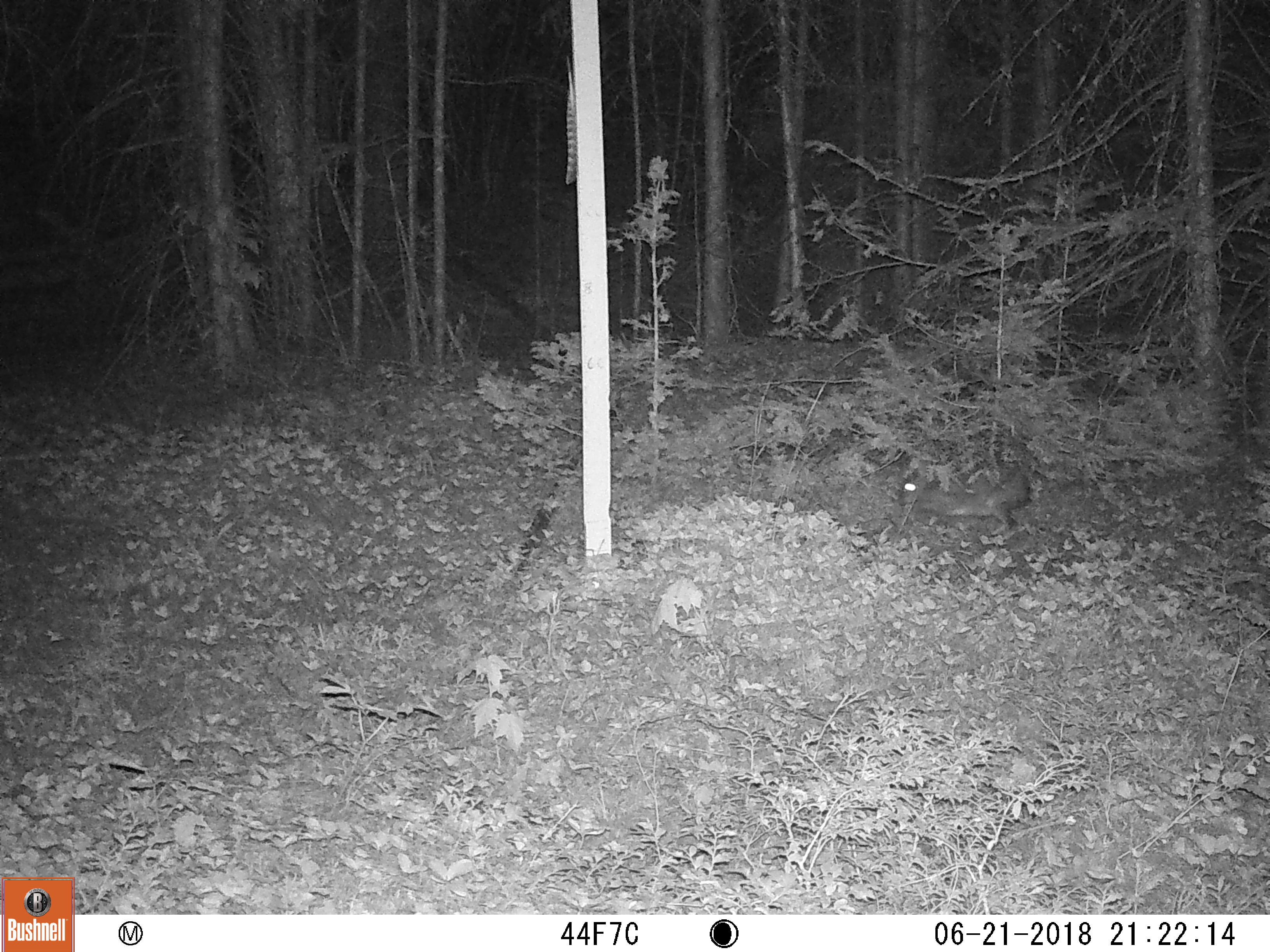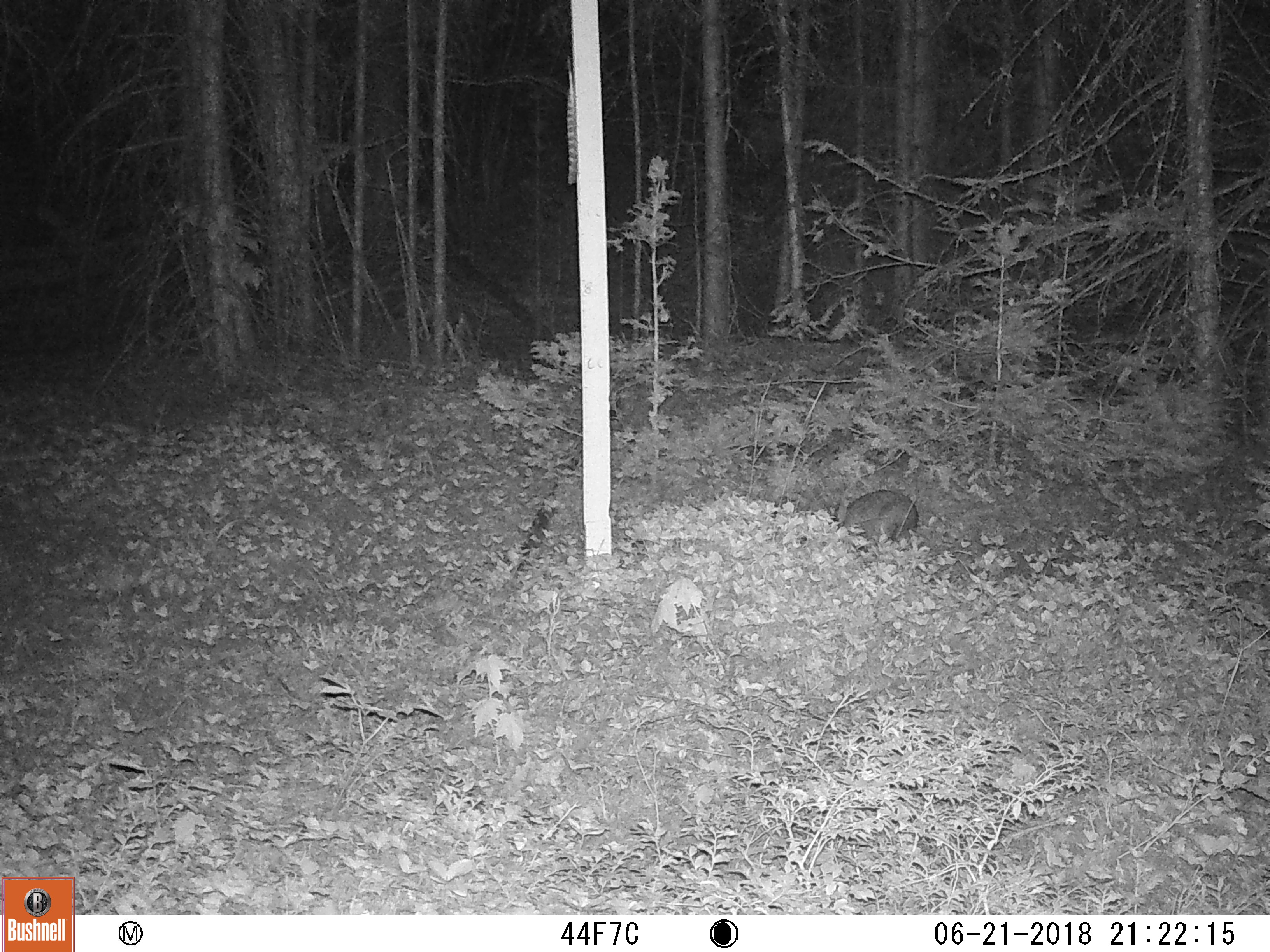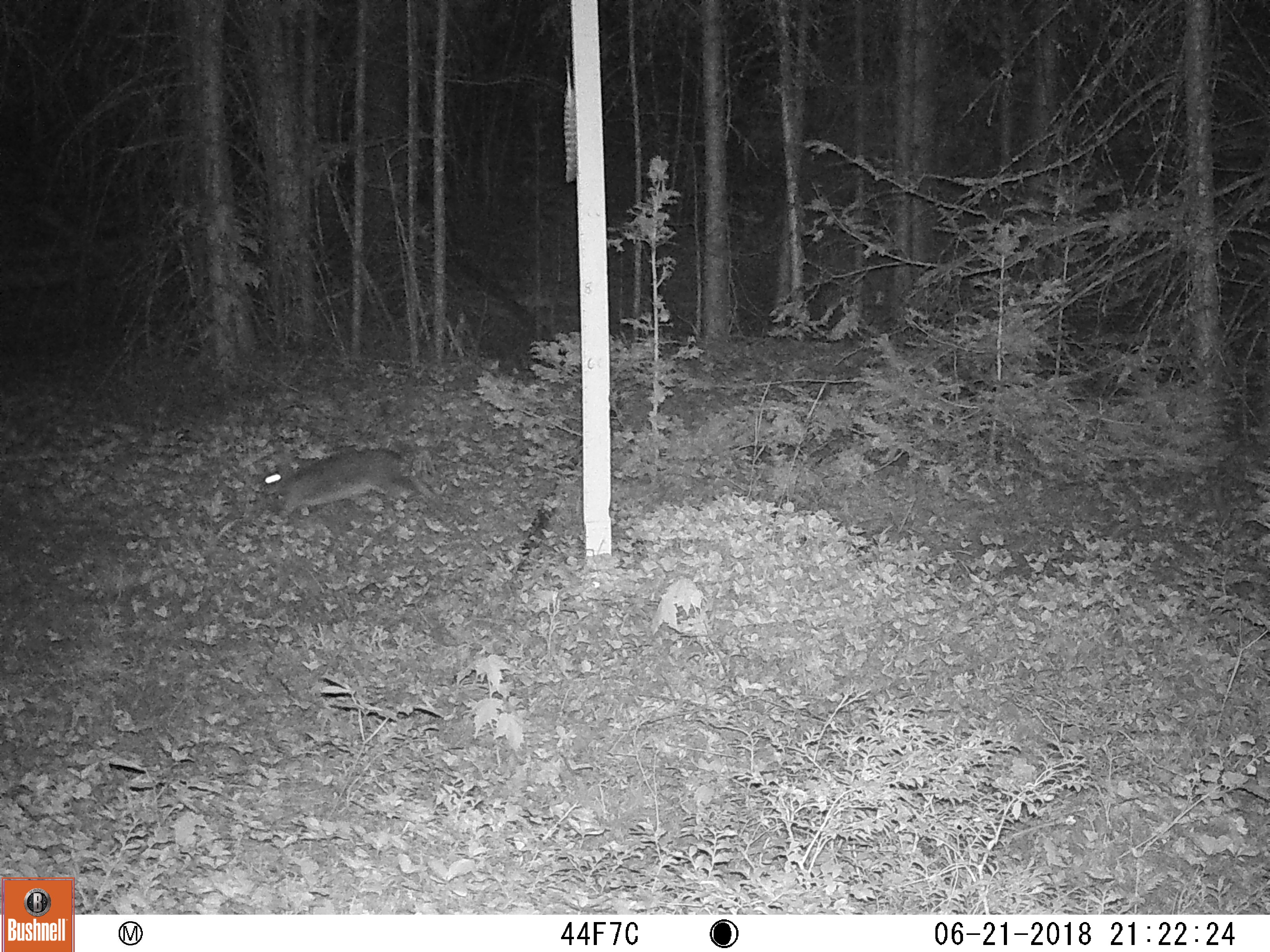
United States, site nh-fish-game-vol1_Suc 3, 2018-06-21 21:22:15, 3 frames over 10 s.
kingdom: Animalia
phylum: Chordata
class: Mammalia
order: Lagomorpha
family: Leporidae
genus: Lepus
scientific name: Lepus americanus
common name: snowshoe hare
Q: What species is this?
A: Snowshoe hare (Lepus americanus).